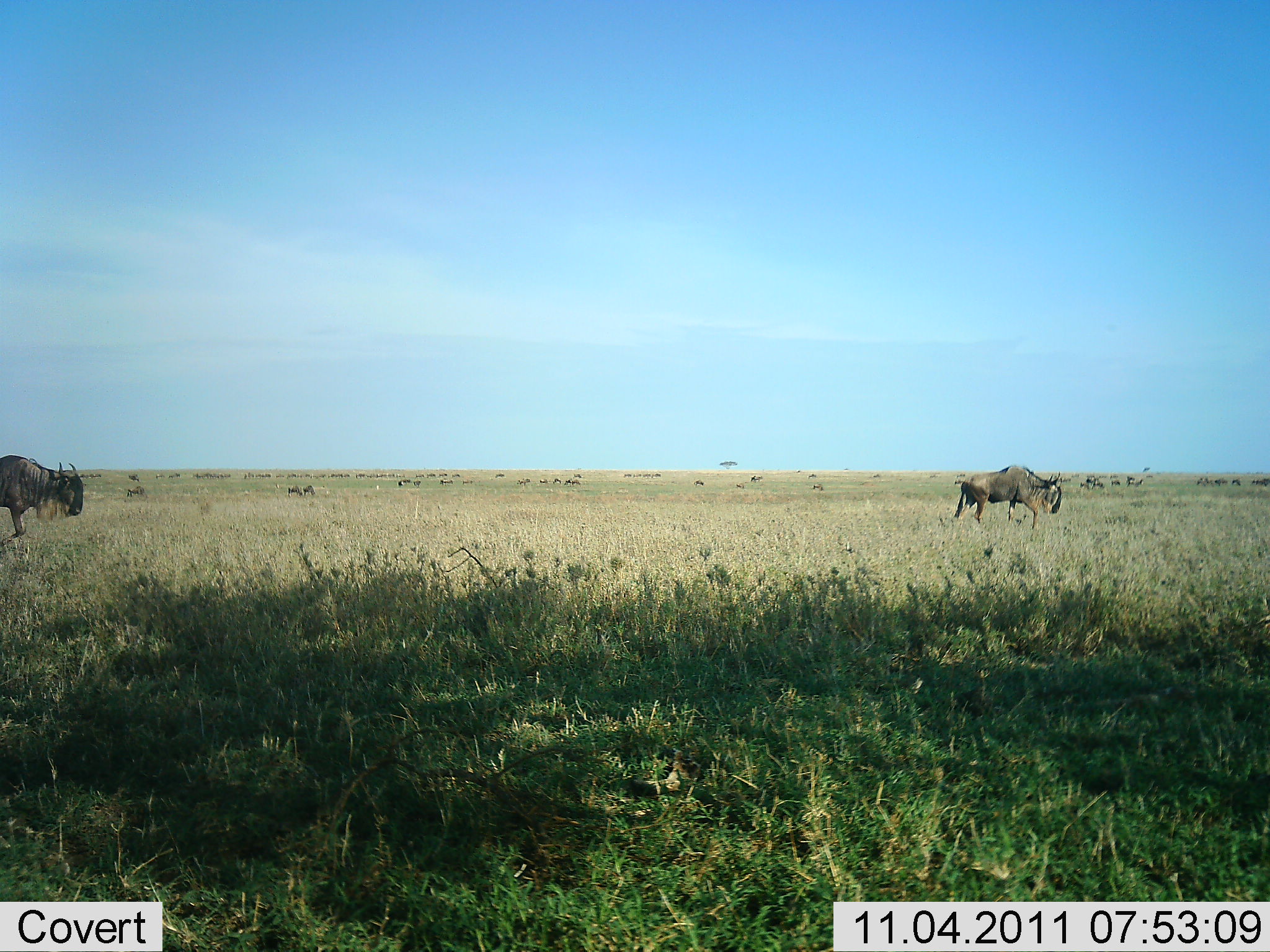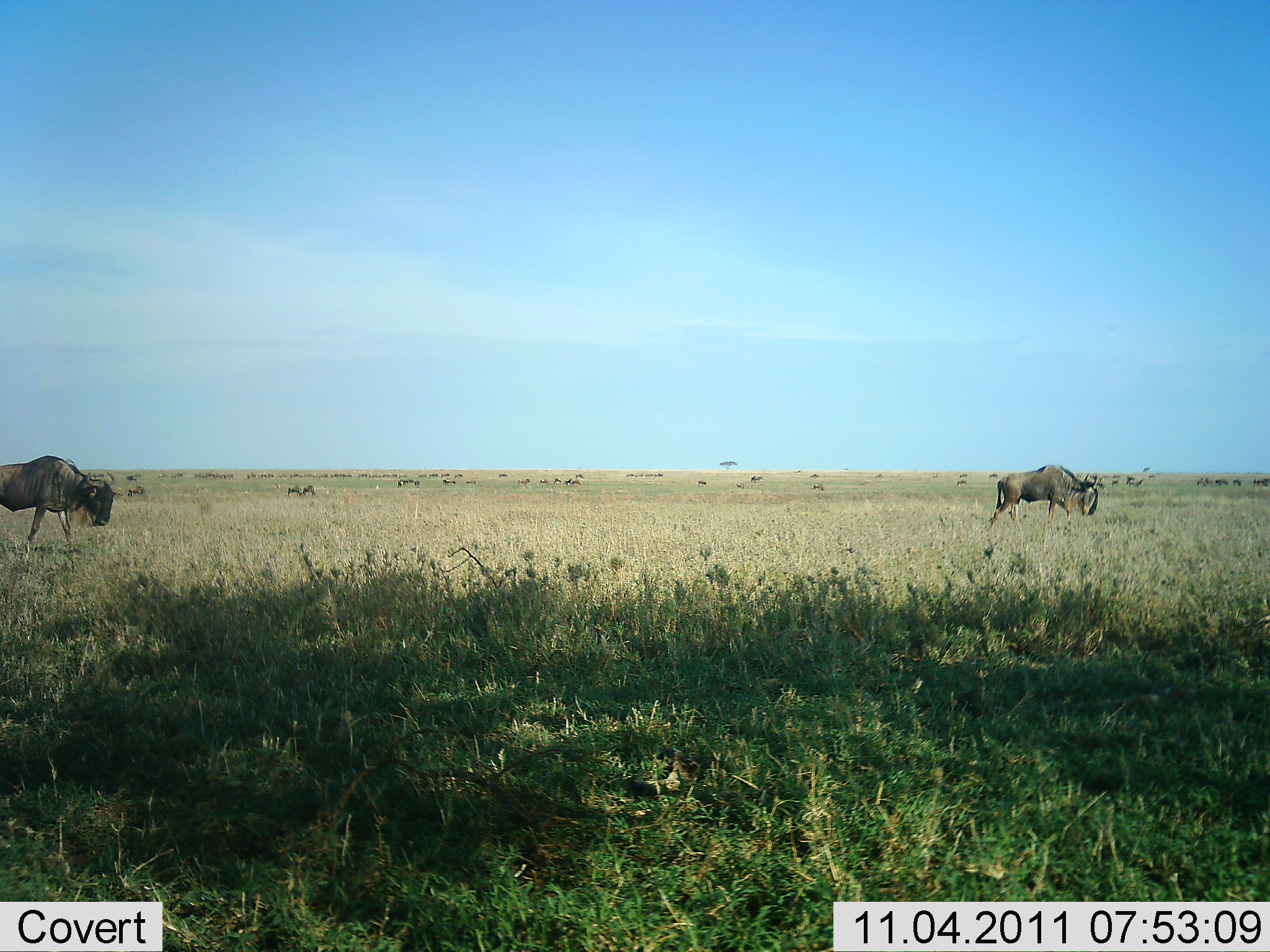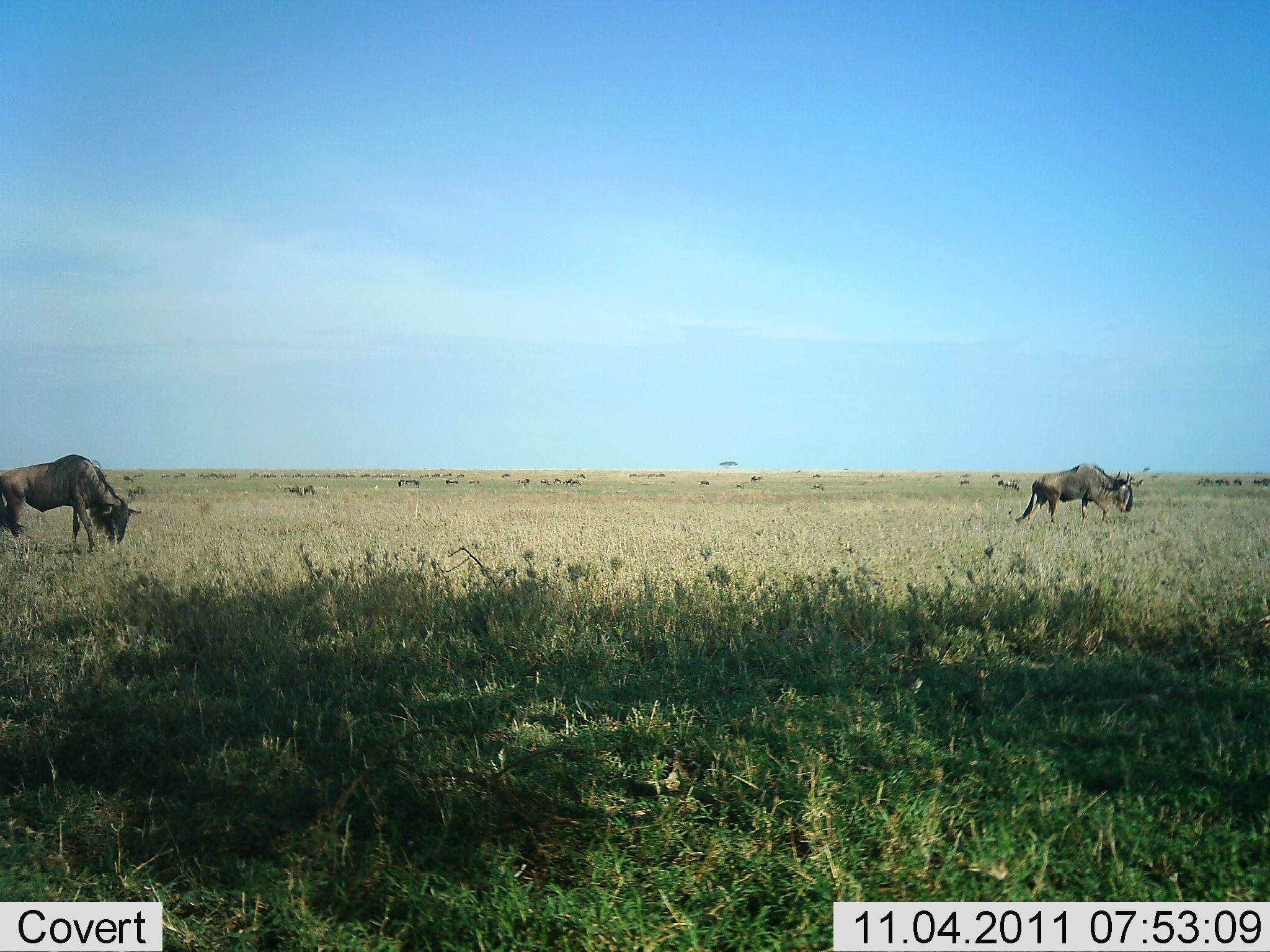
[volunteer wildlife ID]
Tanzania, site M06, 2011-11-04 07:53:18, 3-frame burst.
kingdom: Animalia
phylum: Chordata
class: Mammalia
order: Artiodactyla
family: Bovidae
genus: Connochaetes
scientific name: Connochaetes taurinus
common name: blue wildebeest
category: wildebeest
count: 2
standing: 27%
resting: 0%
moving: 82%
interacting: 9%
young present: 0%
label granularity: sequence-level